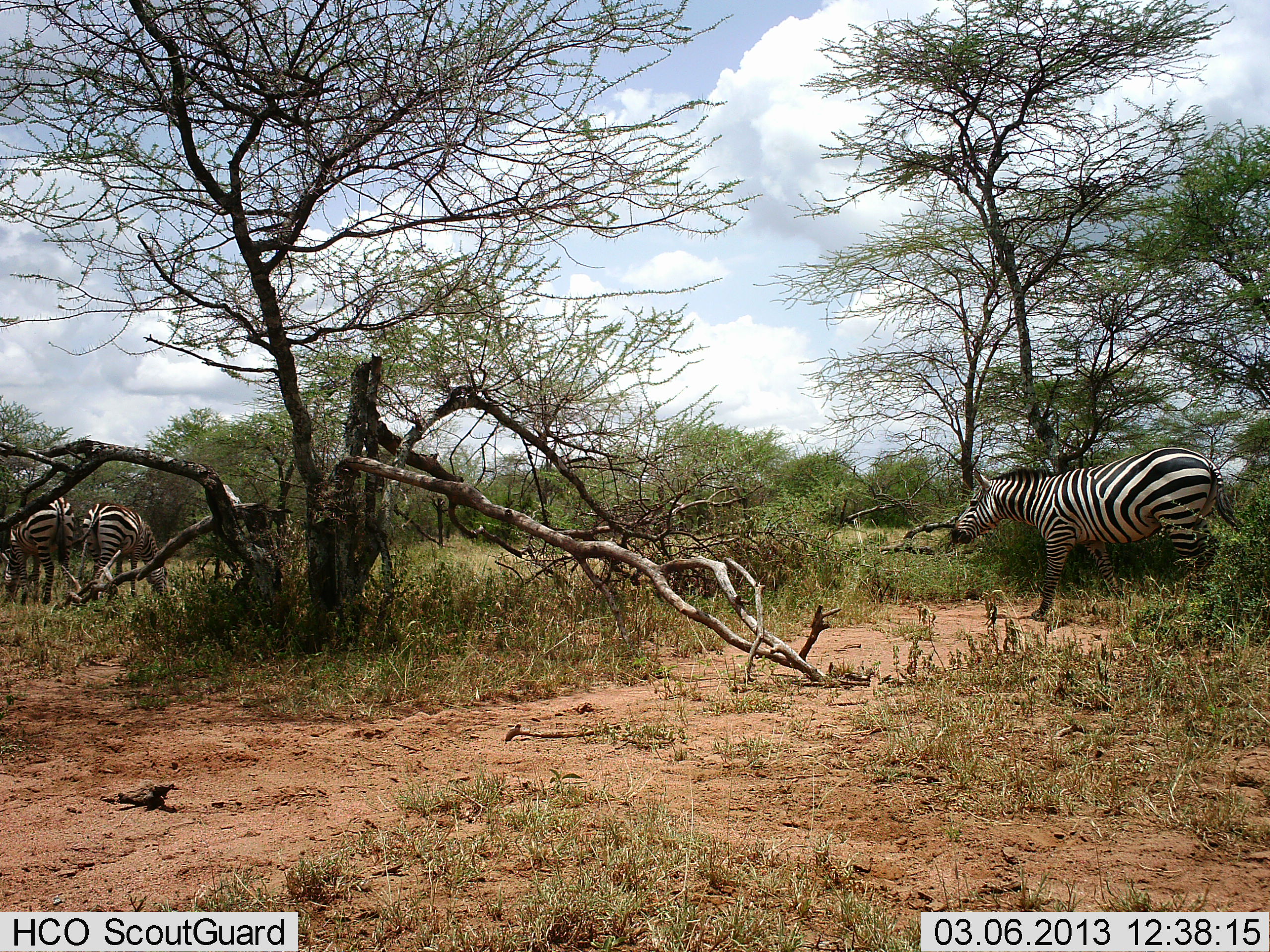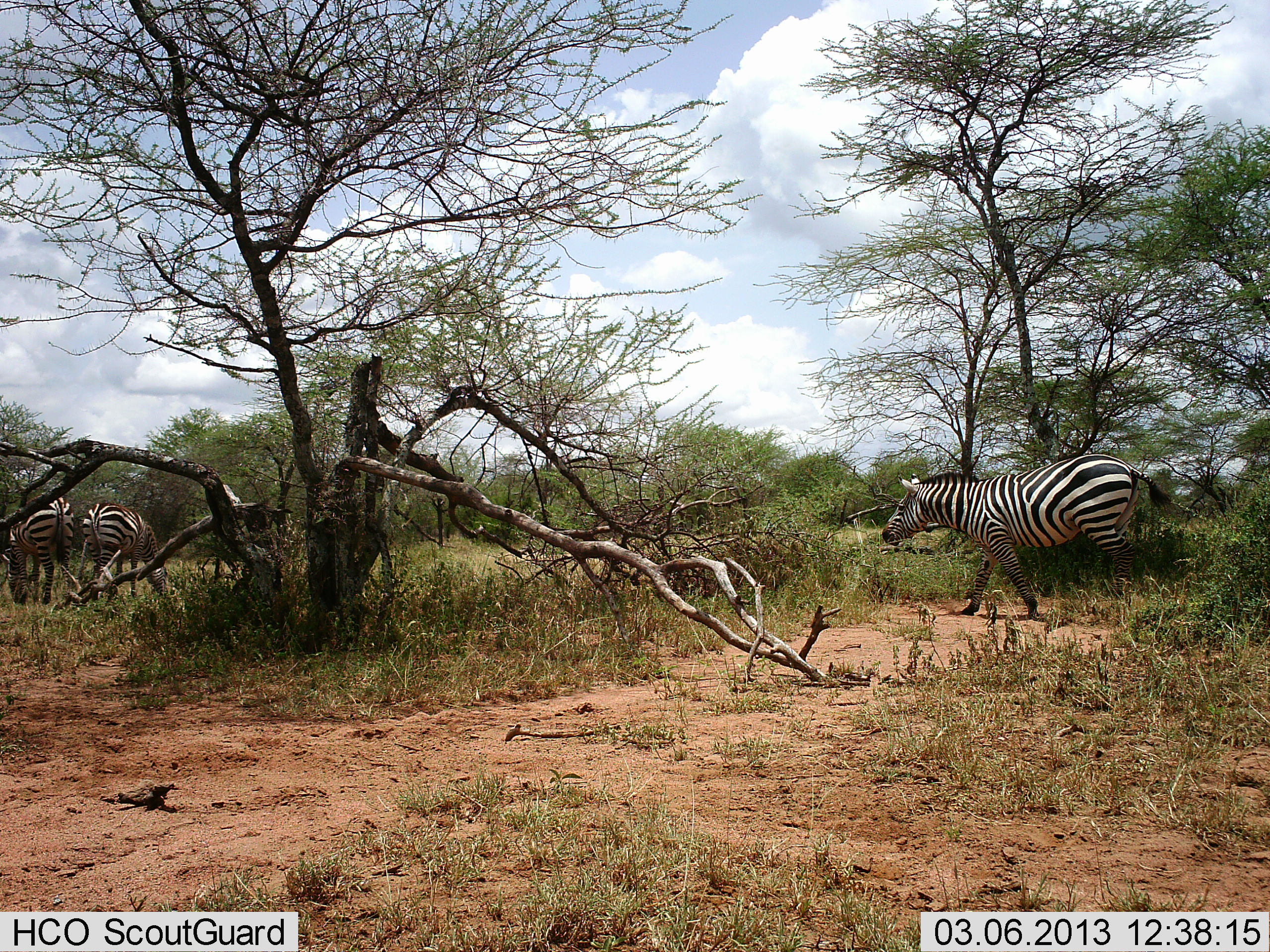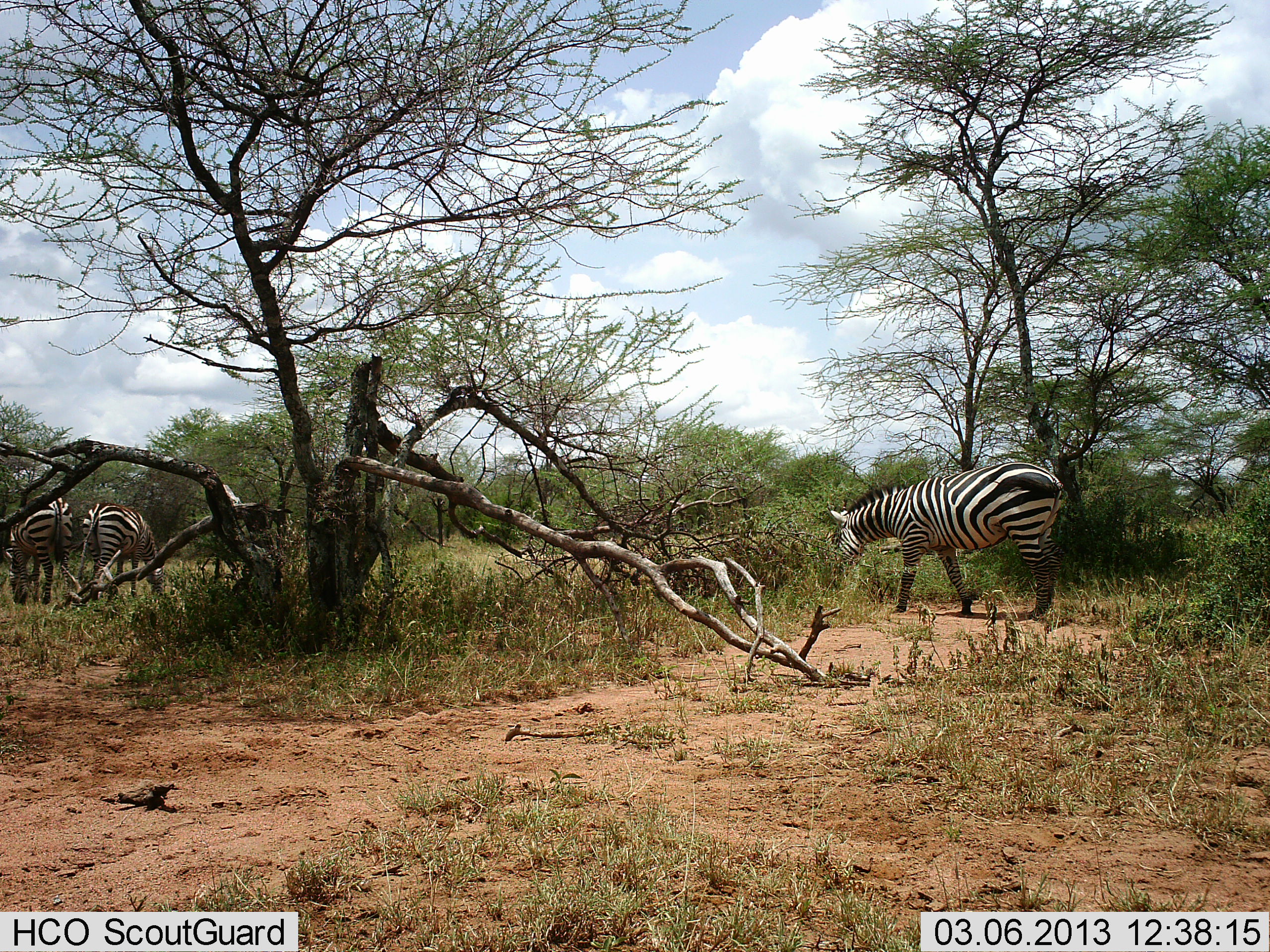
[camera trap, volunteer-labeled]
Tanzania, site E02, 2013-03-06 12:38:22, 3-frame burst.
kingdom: Animalia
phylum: Chordata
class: Mammalia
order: Perissodactyla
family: Equidae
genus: Equus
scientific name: Equus quagga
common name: plains zebra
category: zebra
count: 3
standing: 60%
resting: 0%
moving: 36%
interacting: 0%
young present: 0%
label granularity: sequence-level